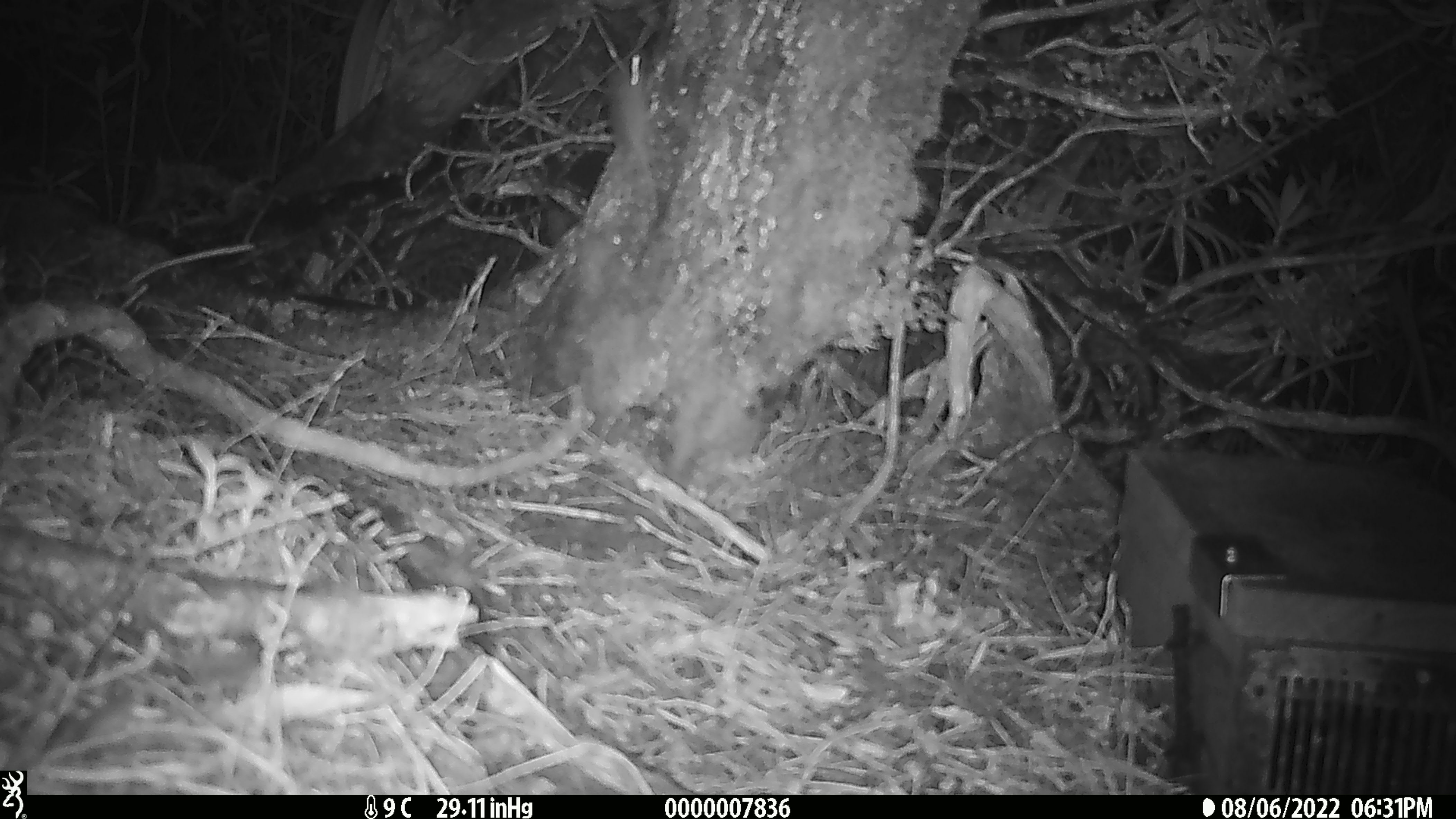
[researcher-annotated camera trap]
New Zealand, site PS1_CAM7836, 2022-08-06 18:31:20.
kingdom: Animalia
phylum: Chordata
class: Mammalia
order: Rodentia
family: Muridae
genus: Mus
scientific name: Mus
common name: mouse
Mouse (Mus).